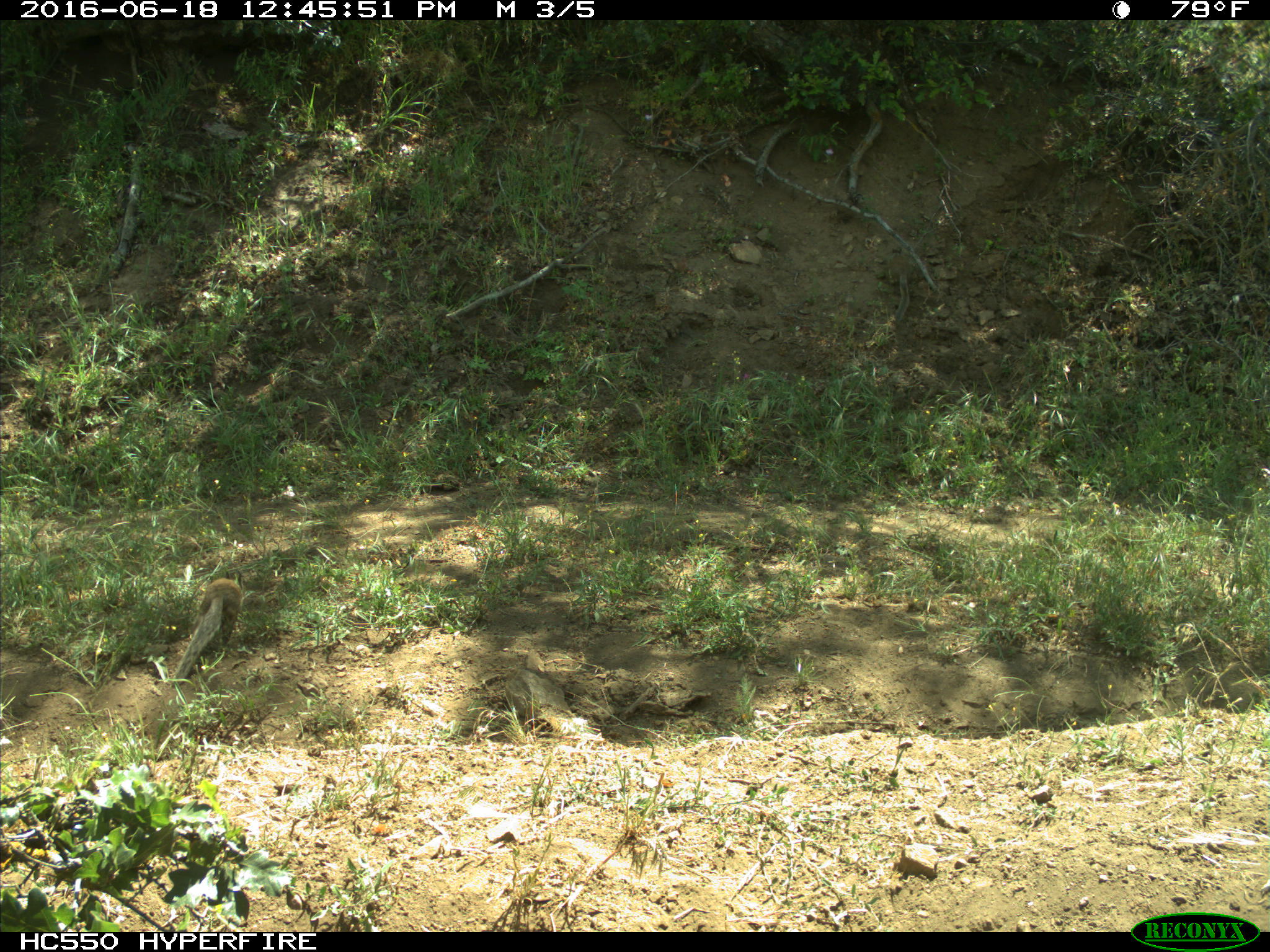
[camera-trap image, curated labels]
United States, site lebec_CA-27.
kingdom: Animalia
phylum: Chordata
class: Mammalia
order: Rodentia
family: Sciuridae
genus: Otospermophilus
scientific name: Otospermophilus beecheyi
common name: california ground squirrel